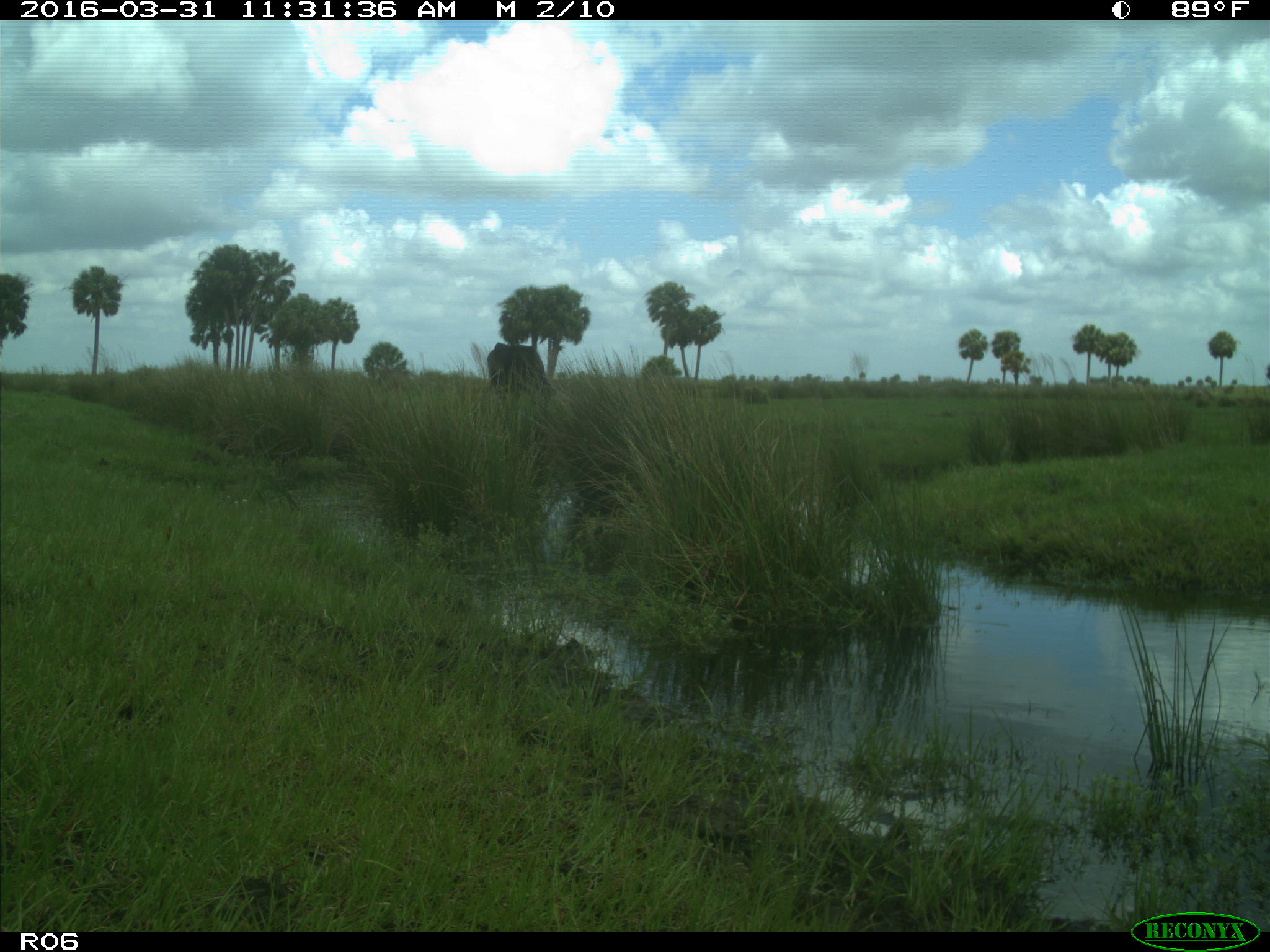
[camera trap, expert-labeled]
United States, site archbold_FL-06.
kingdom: Animalia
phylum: Chordata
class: Mammalia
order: Artiodactyla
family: Bovidae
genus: Bos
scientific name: Bos taurus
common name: domestic cow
Bos taurus (domestic cow).